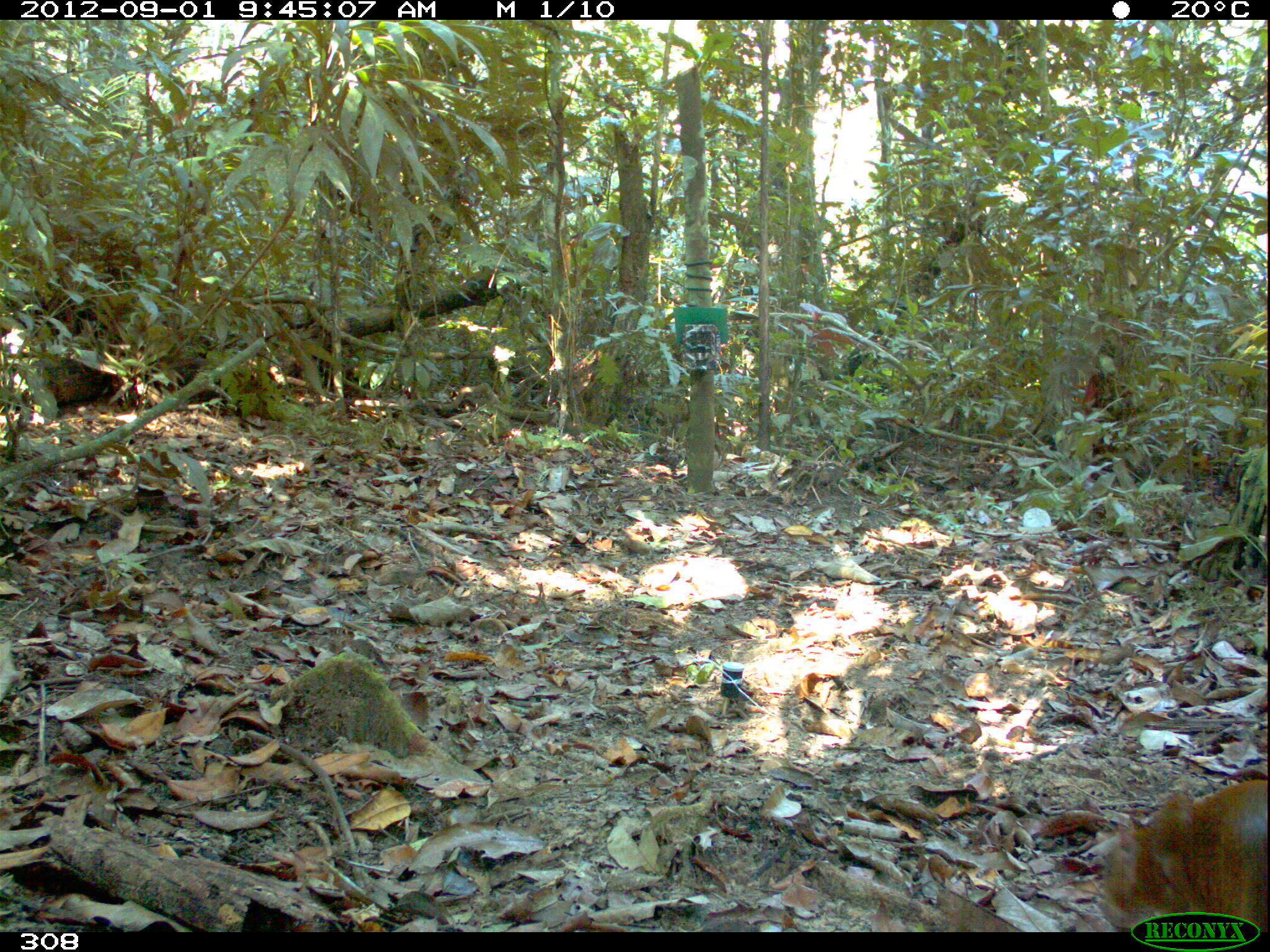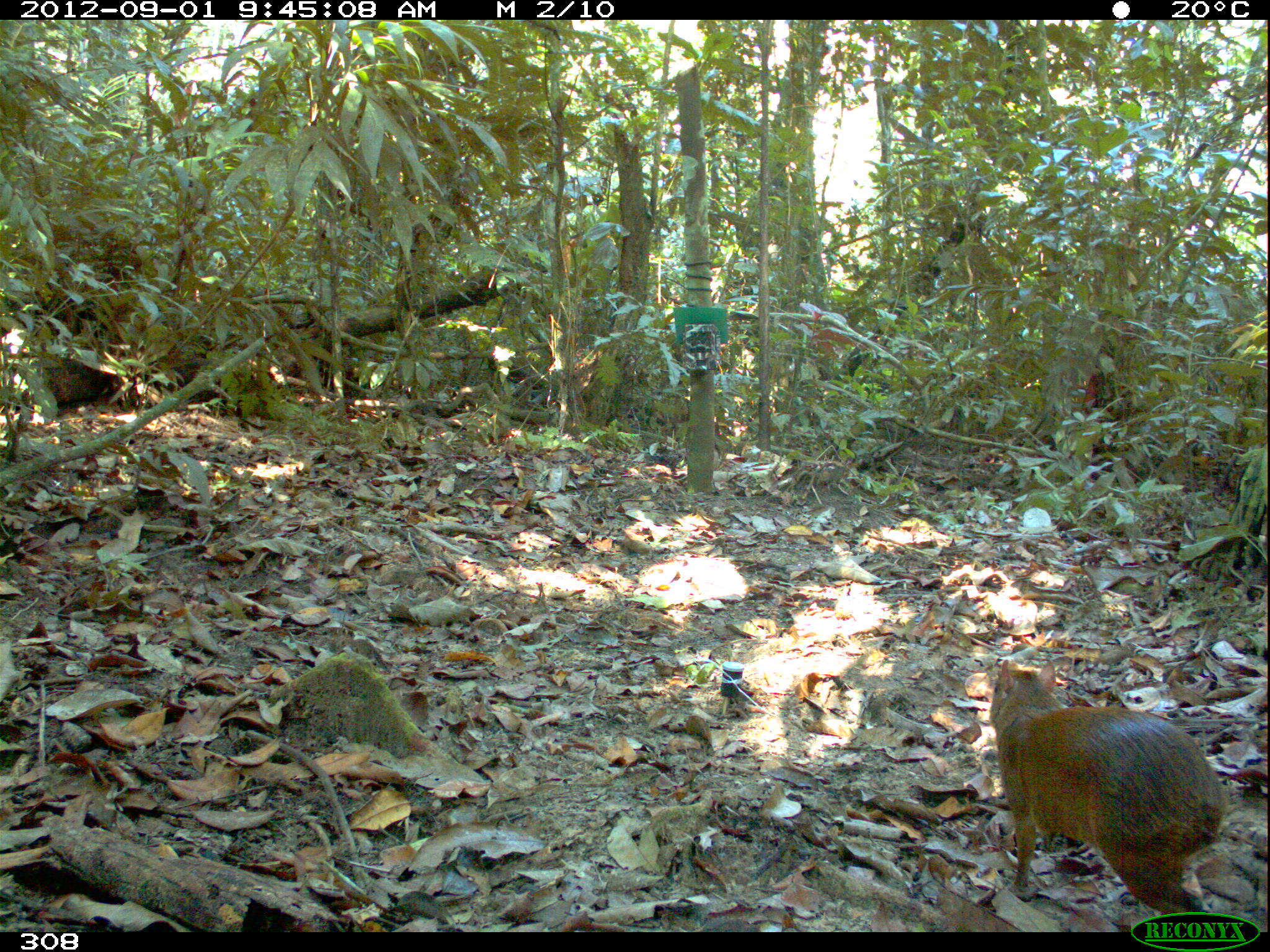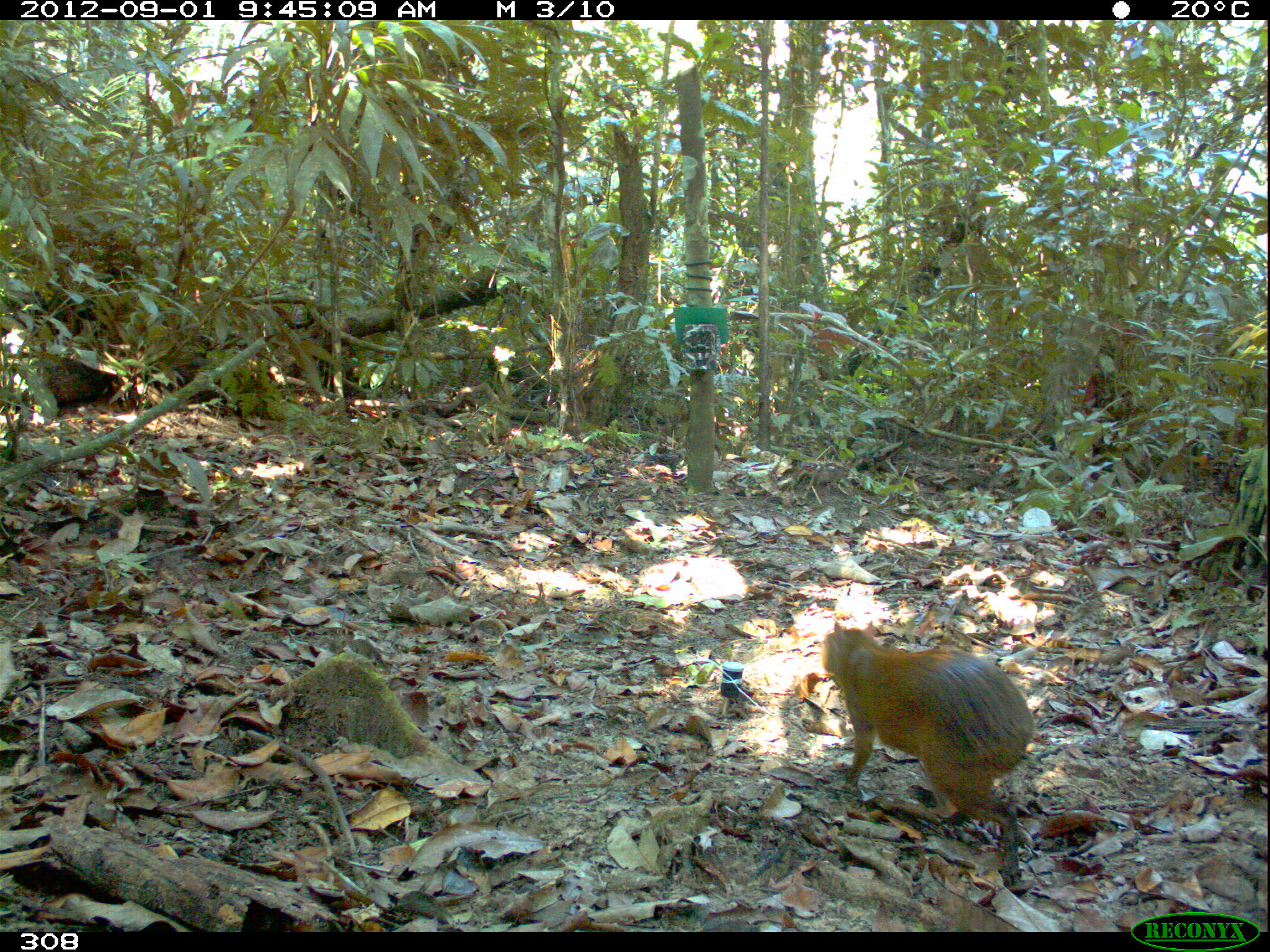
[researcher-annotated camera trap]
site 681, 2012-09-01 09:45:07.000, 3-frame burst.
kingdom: Animalia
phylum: Chordata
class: Mammalia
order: Rodentia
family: Dasyproctidae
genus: Dasyprocta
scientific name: Dasyprocta punctata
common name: central american agouti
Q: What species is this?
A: Dasyprocta punctata (central american agouti).